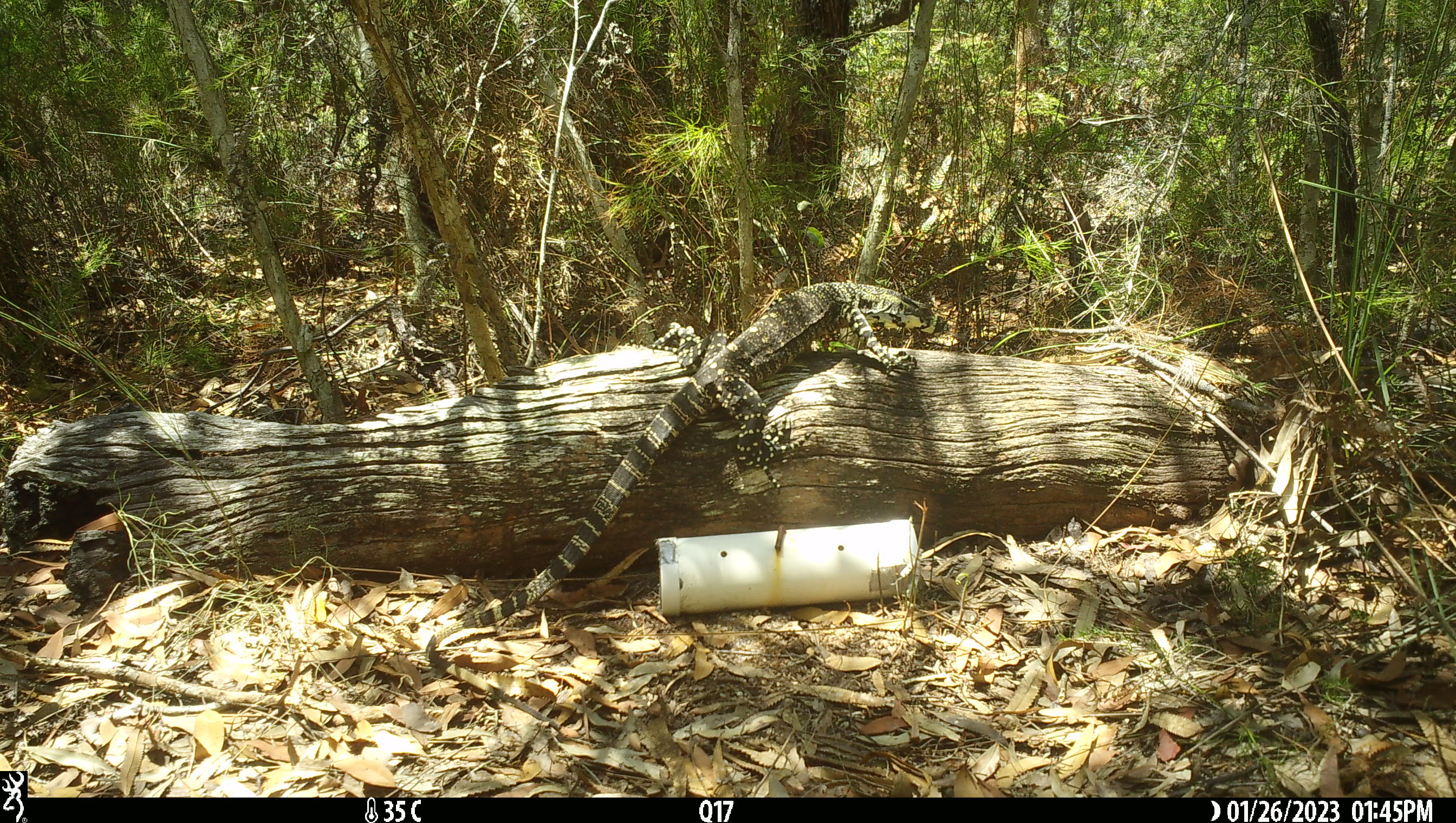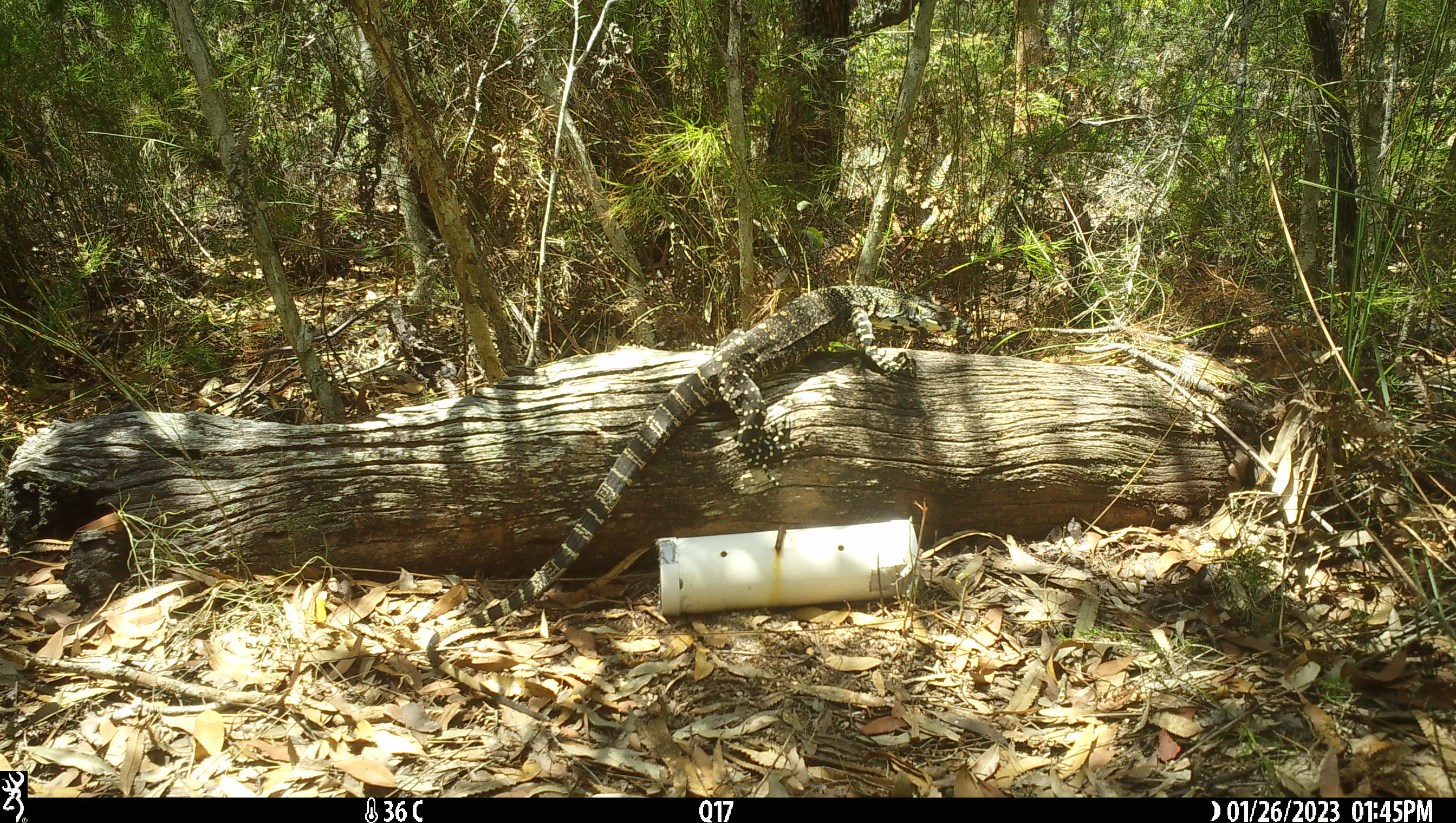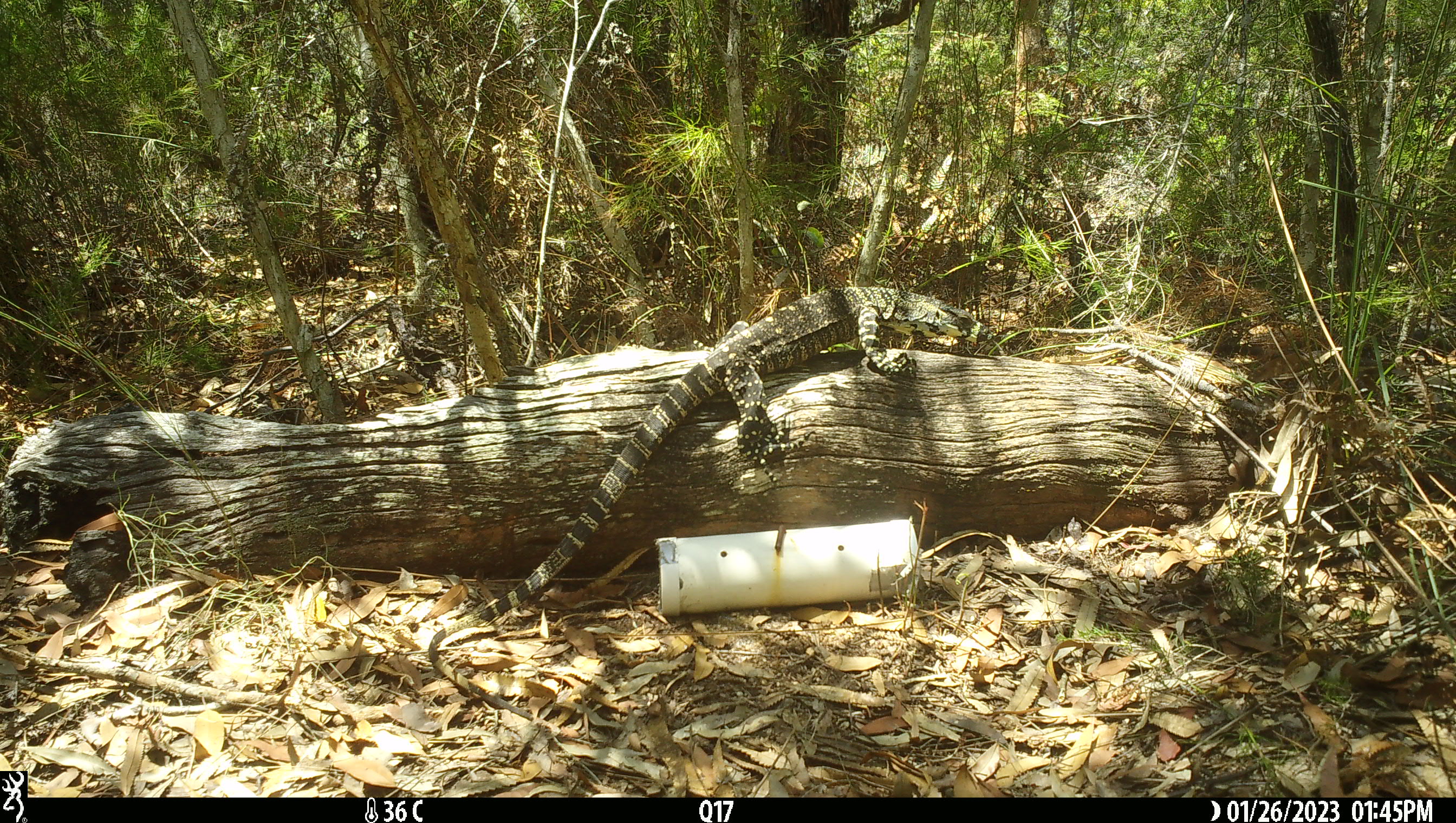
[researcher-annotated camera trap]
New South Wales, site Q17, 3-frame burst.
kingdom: Animalia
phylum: Chordata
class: Reptilia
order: Squamata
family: Varanidae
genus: Varanus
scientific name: Varanus varius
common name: lace monitor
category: goanna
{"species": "goanna (lace monitor) (Varanus varius)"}